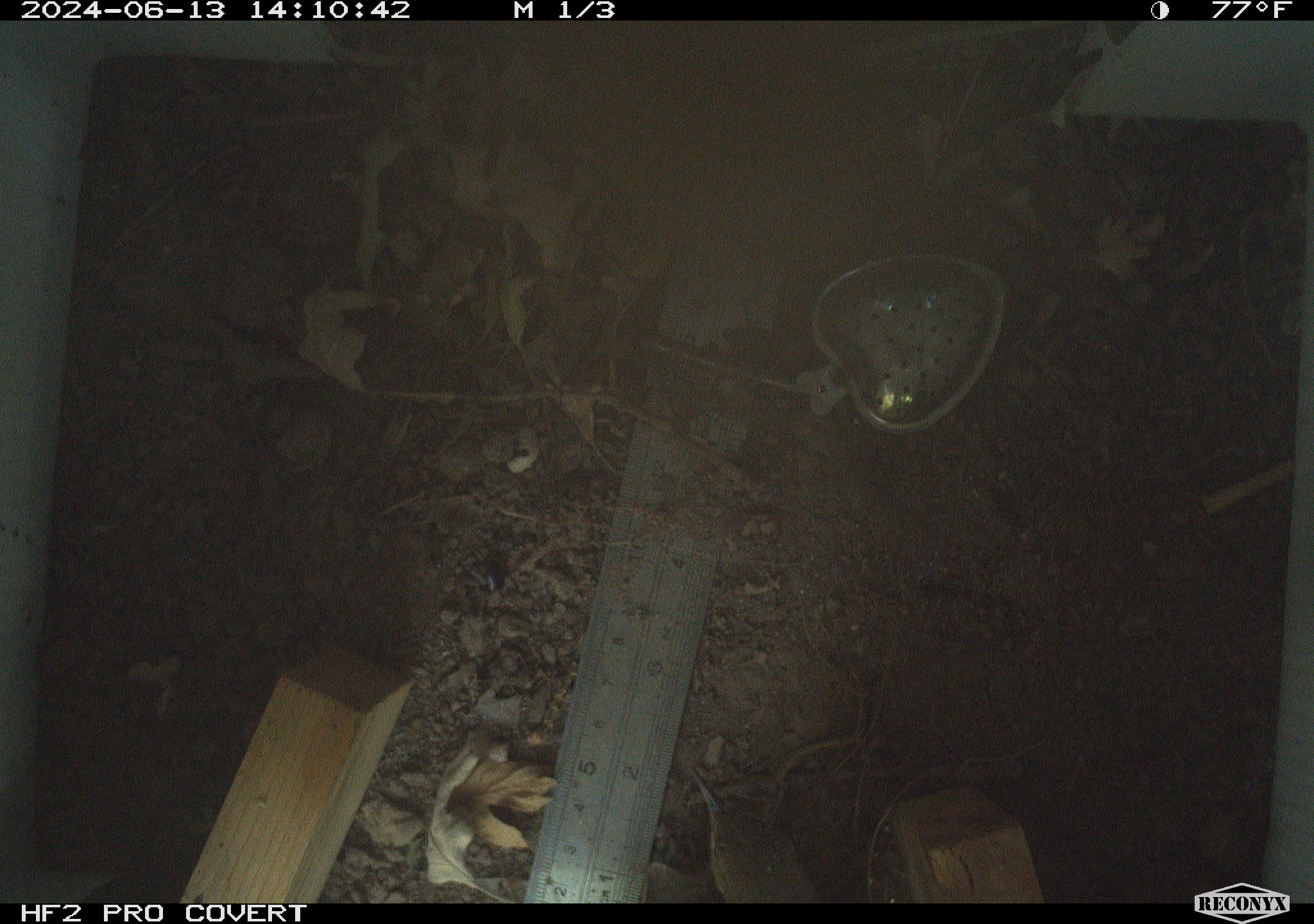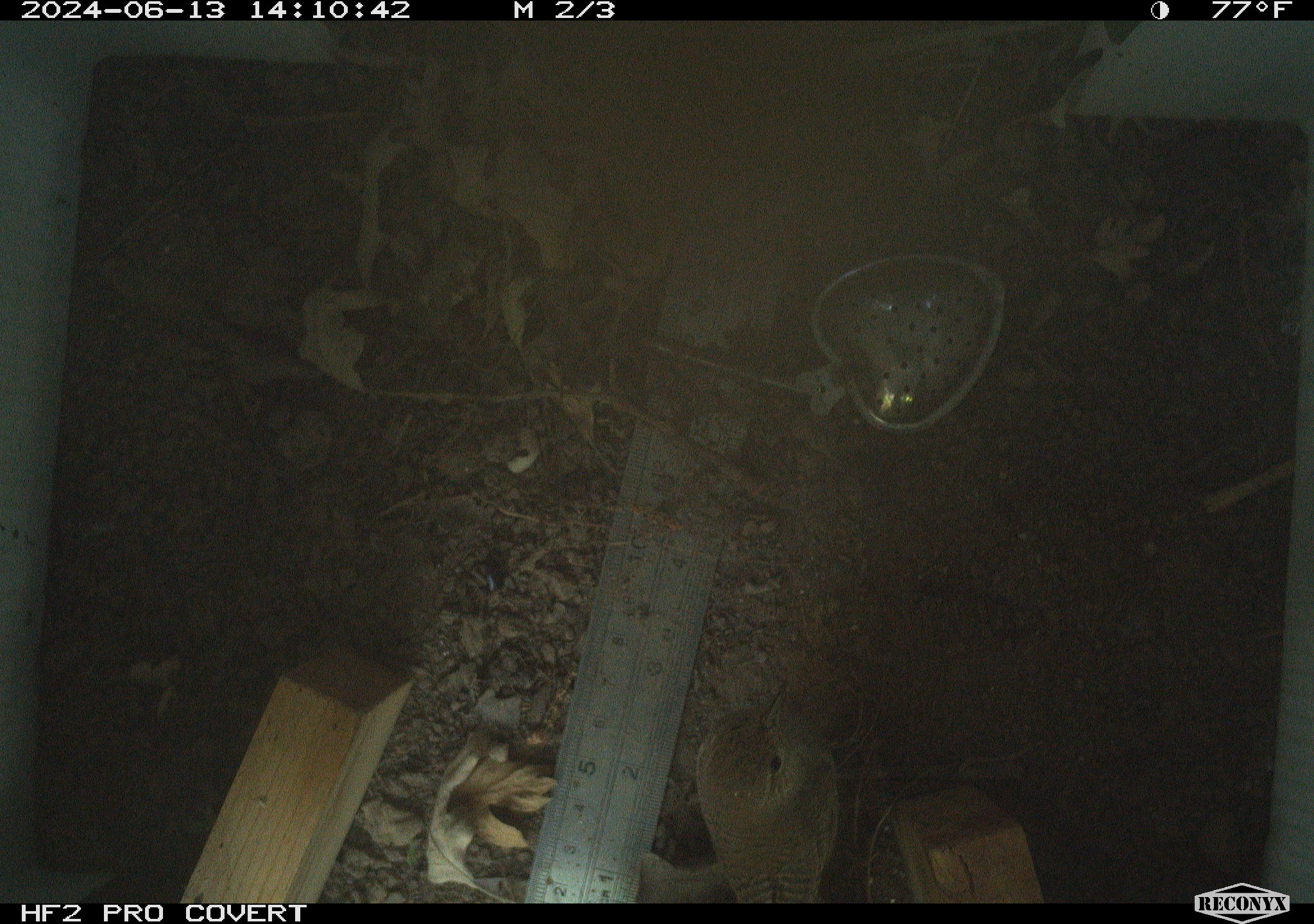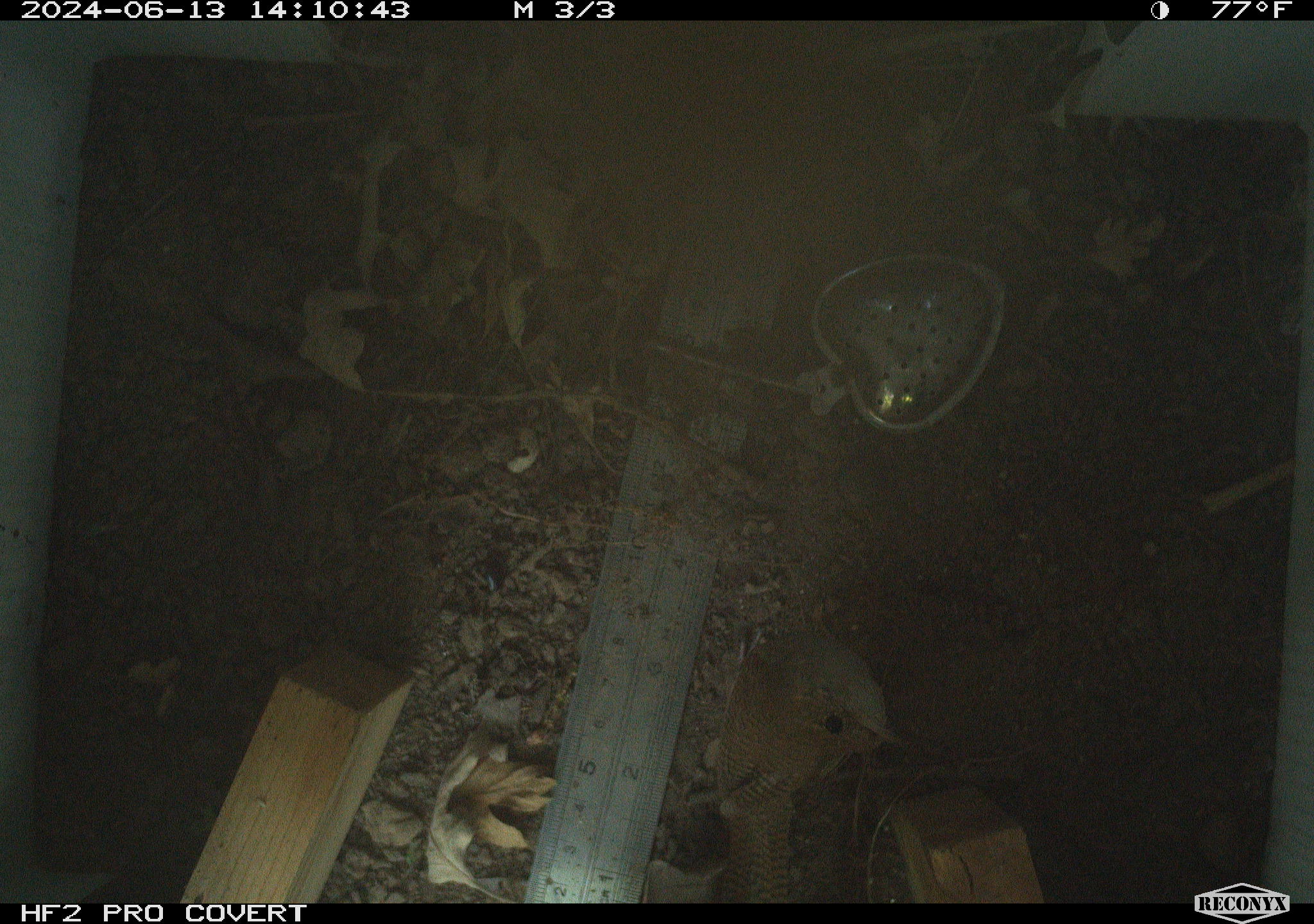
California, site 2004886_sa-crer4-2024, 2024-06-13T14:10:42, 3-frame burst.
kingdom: Animalia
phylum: Chordata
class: Aves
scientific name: Aves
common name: bird